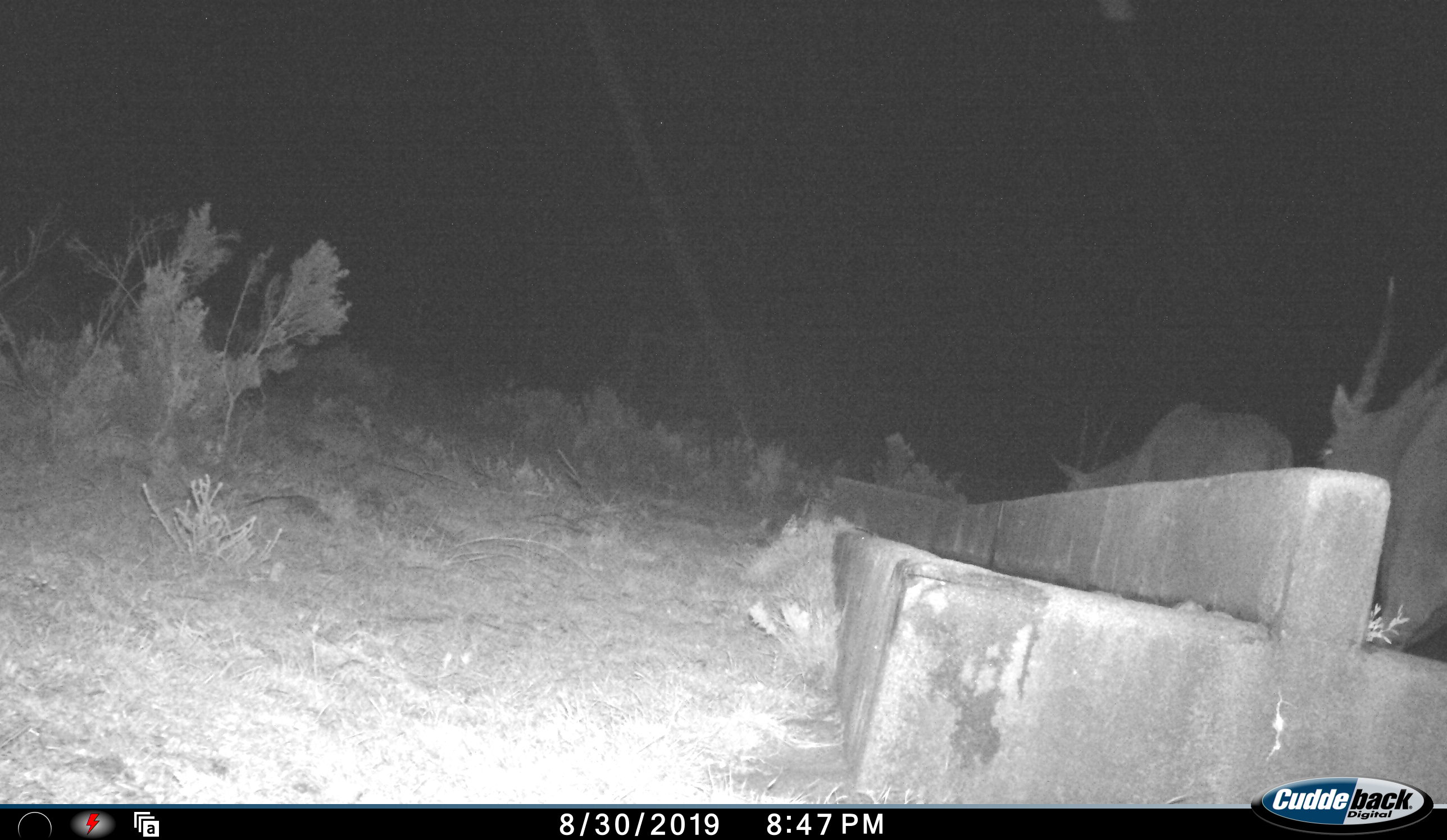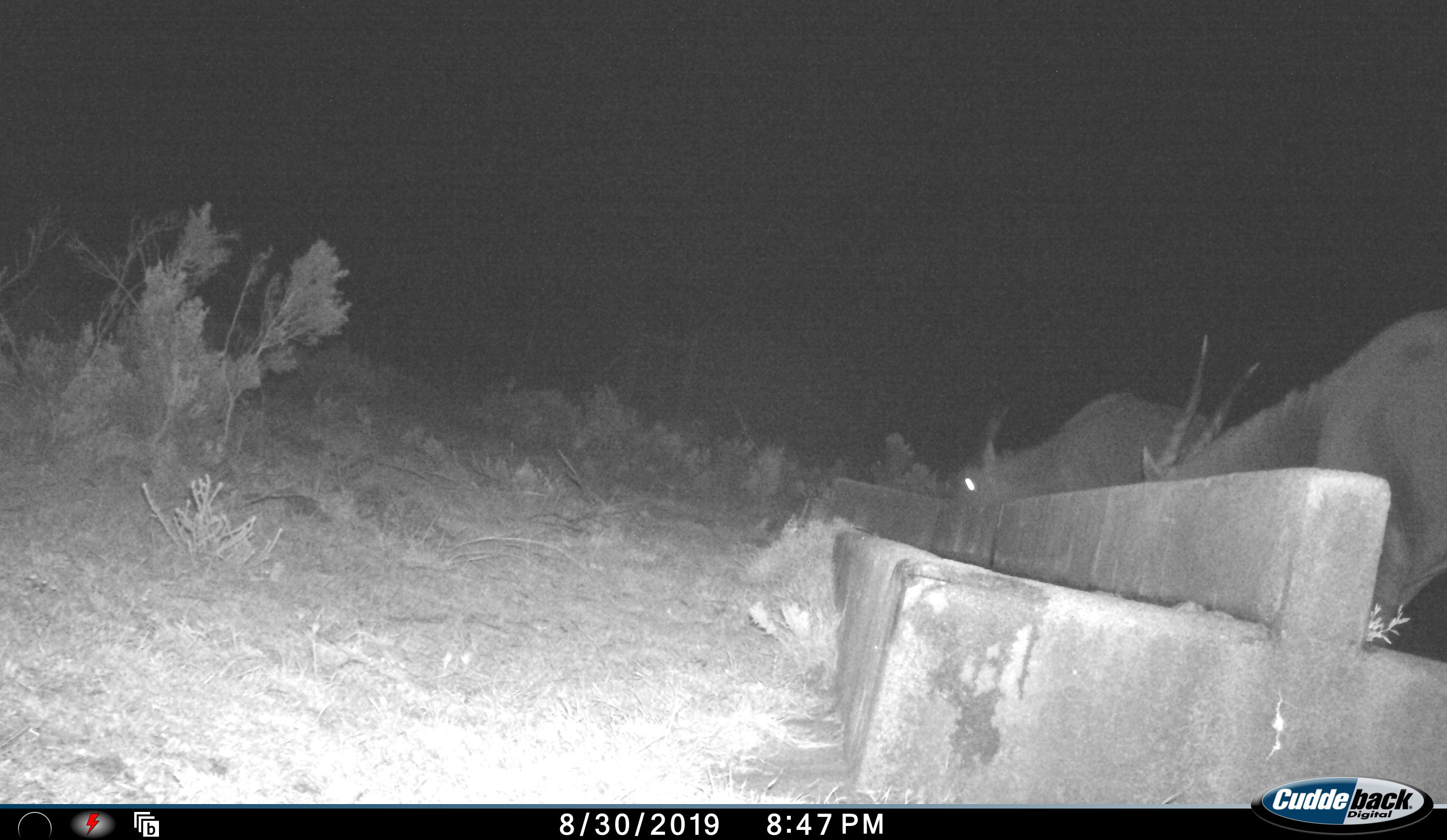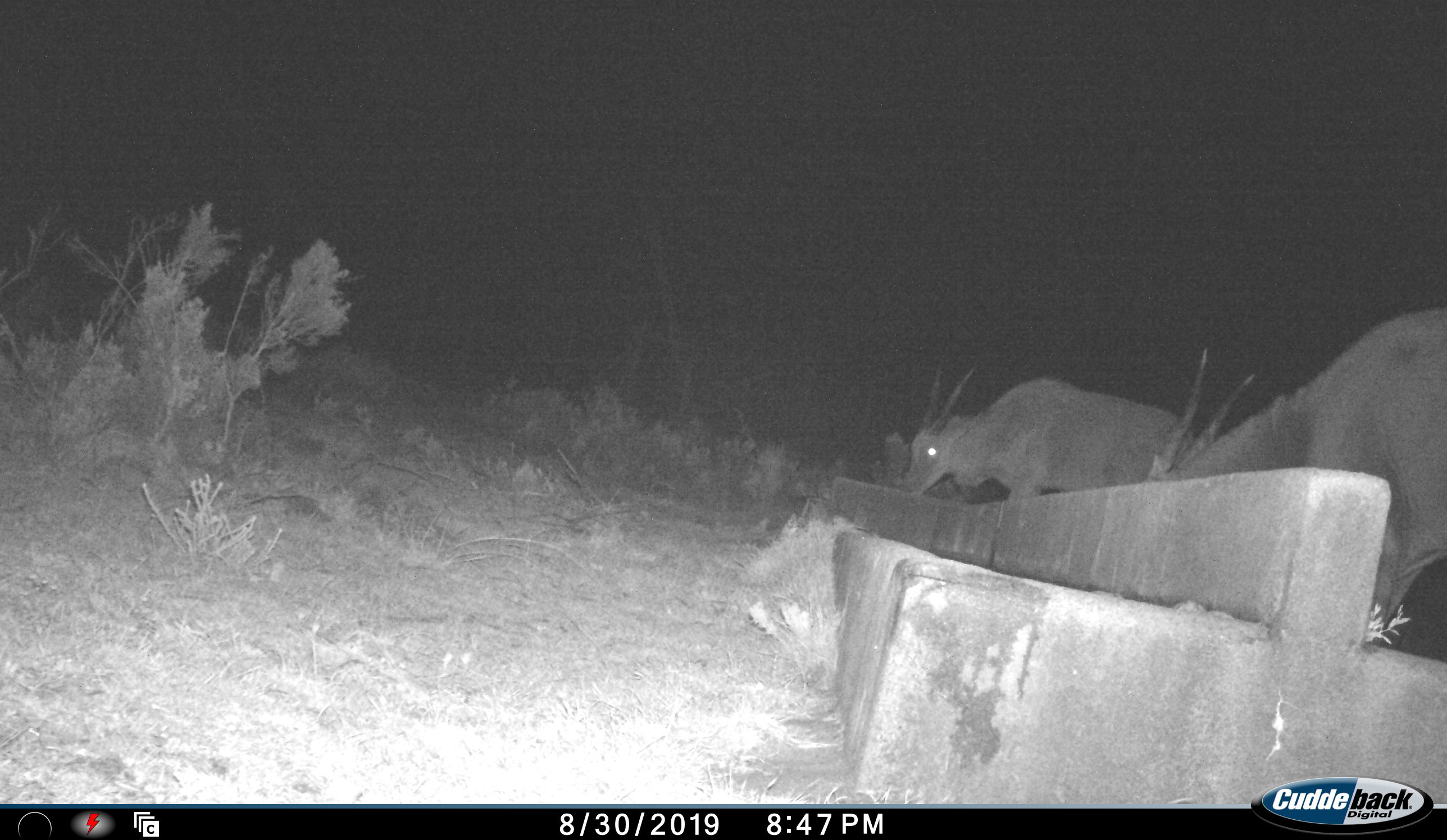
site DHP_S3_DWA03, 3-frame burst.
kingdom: Animalia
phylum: Chordata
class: Mammalia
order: Artiodactyla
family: Bovidae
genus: Tragelaphus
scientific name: Tragelaphus oryx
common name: eland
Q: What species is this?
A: Eland (Tragelaphus oryx).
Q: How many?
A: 2.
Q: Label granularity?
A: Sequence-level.